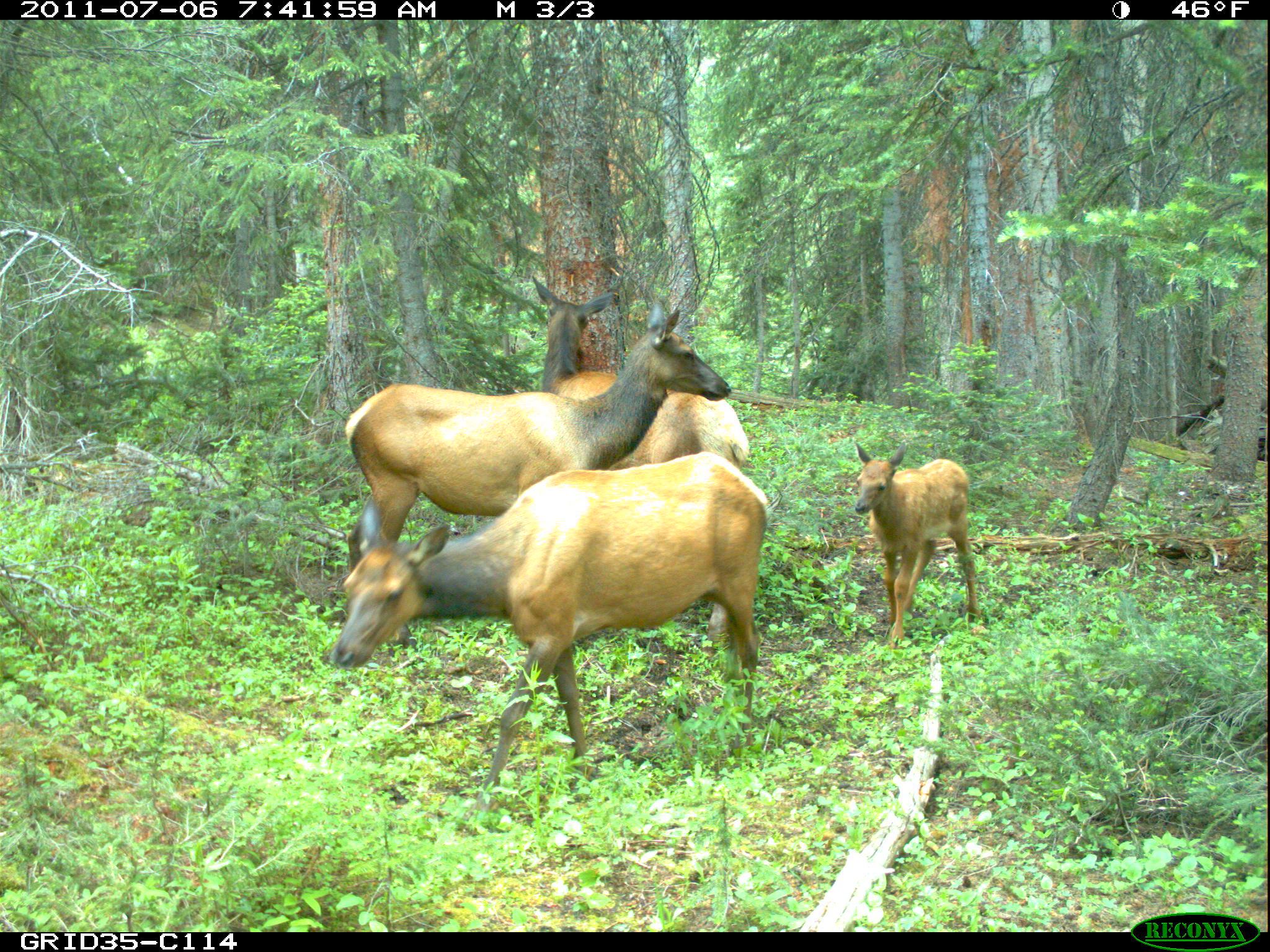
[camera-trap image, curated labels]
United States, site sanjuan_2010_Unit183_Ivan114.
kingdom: Animalia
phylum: Chordata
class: Mammalia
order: Artiodactyla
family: Cervidae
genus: Cervus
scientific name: Cervus elaphus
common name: red deer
Cervus elaphus (red deer).